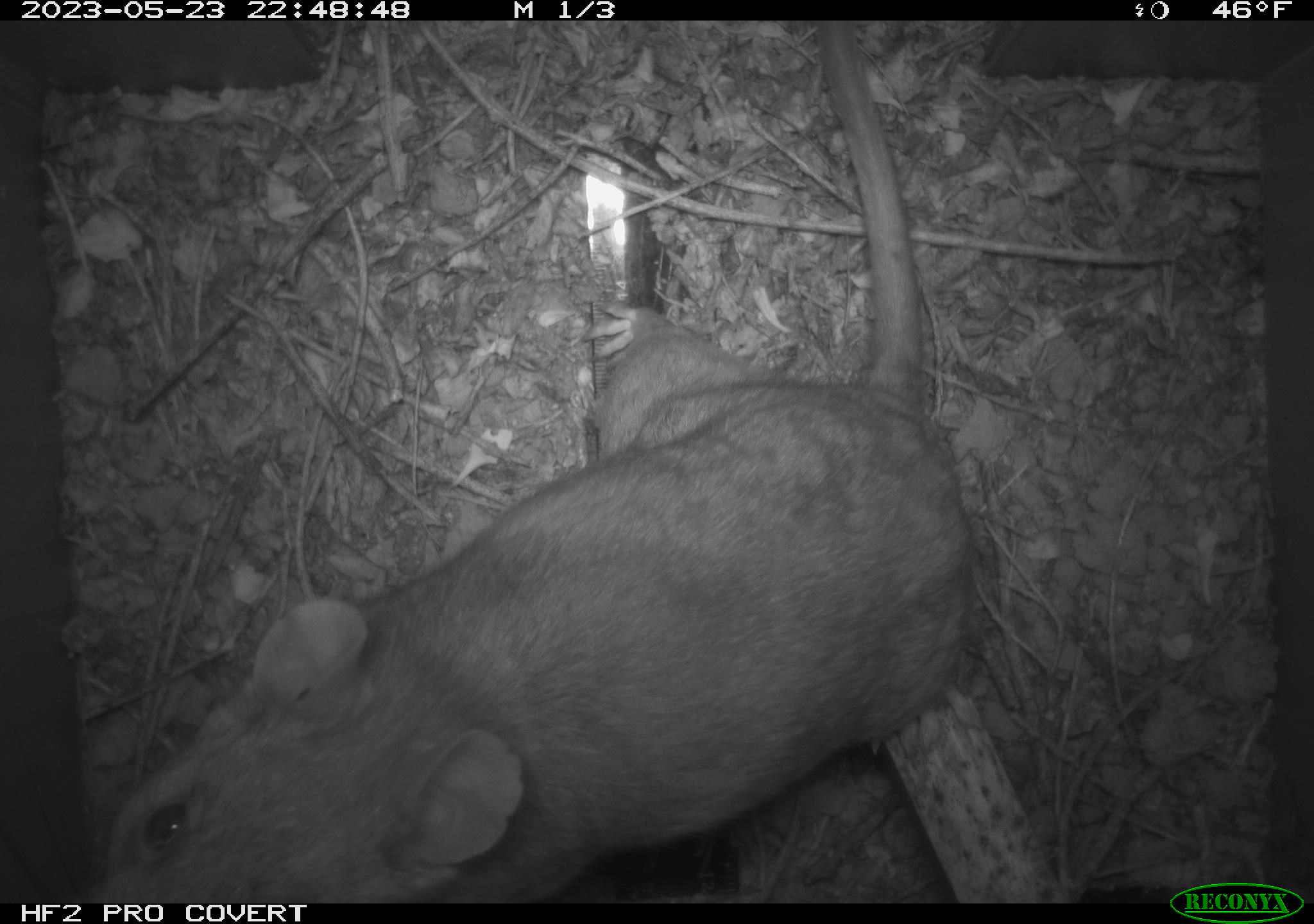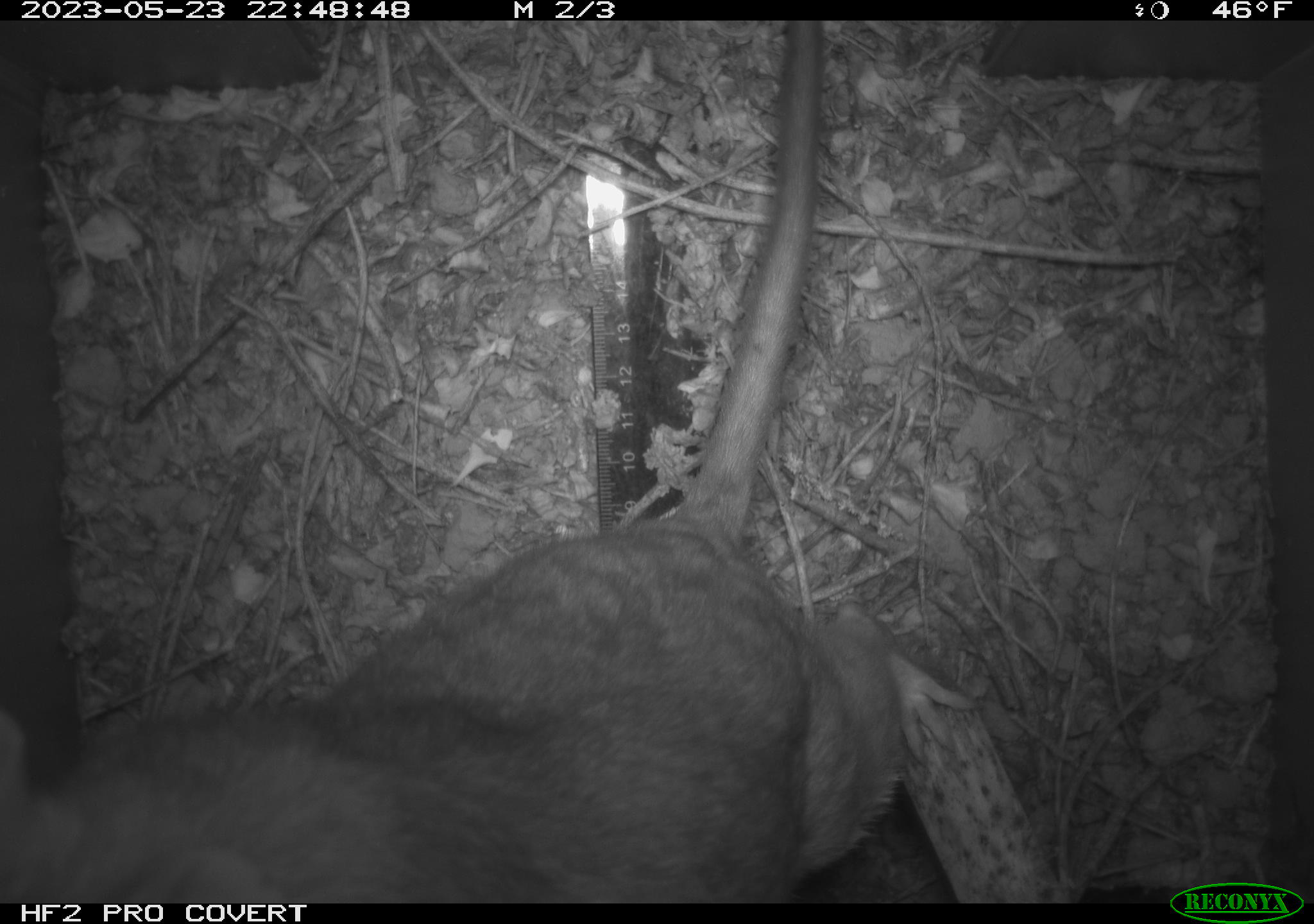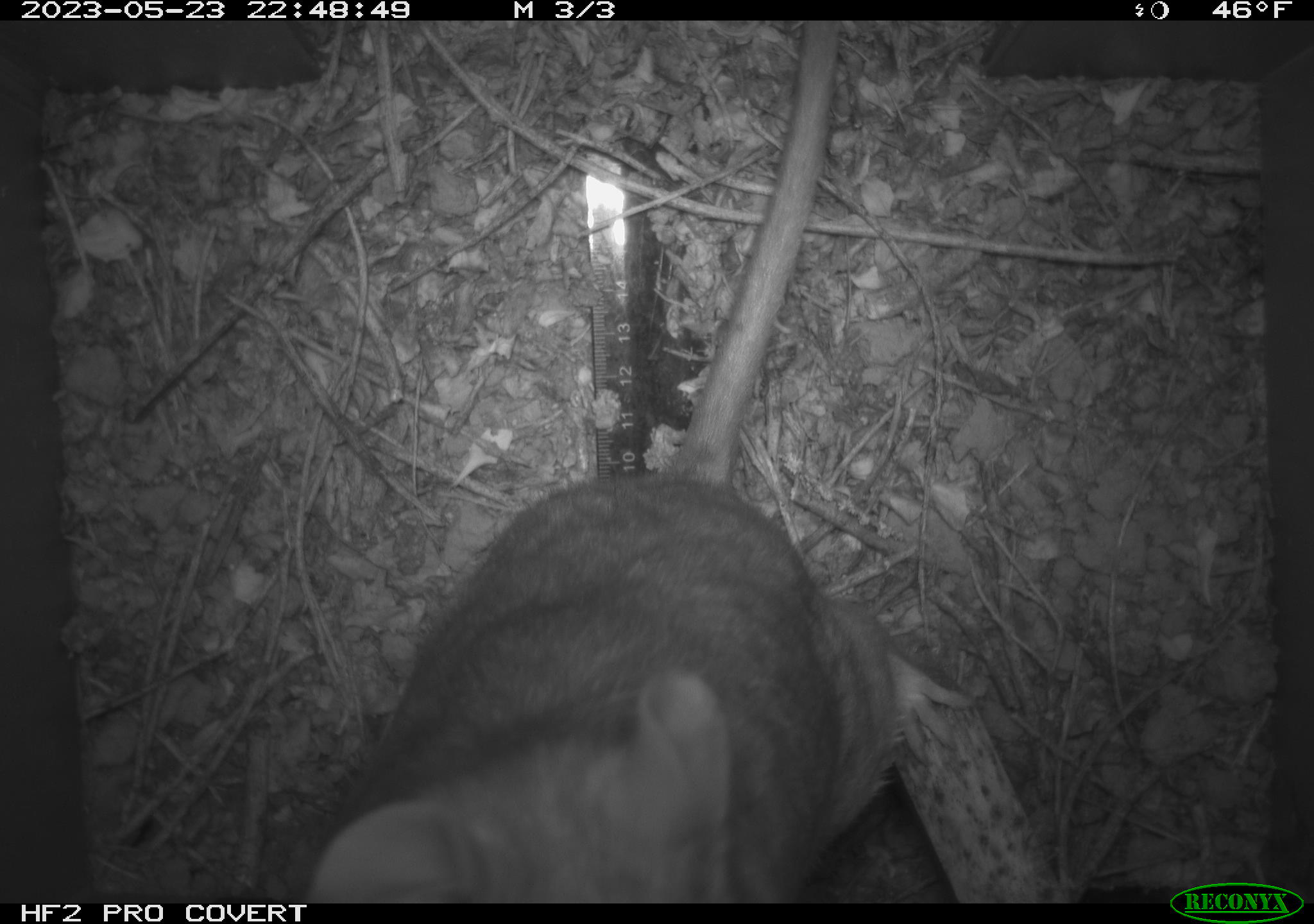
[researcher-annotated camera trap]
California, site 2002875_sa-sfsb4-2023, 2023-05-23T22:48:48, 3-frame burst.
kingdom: Animalia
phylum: Chordata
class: Mammalia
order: Rodentia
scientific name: Rodentia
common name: mouse species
Mouse species (Rodentia).